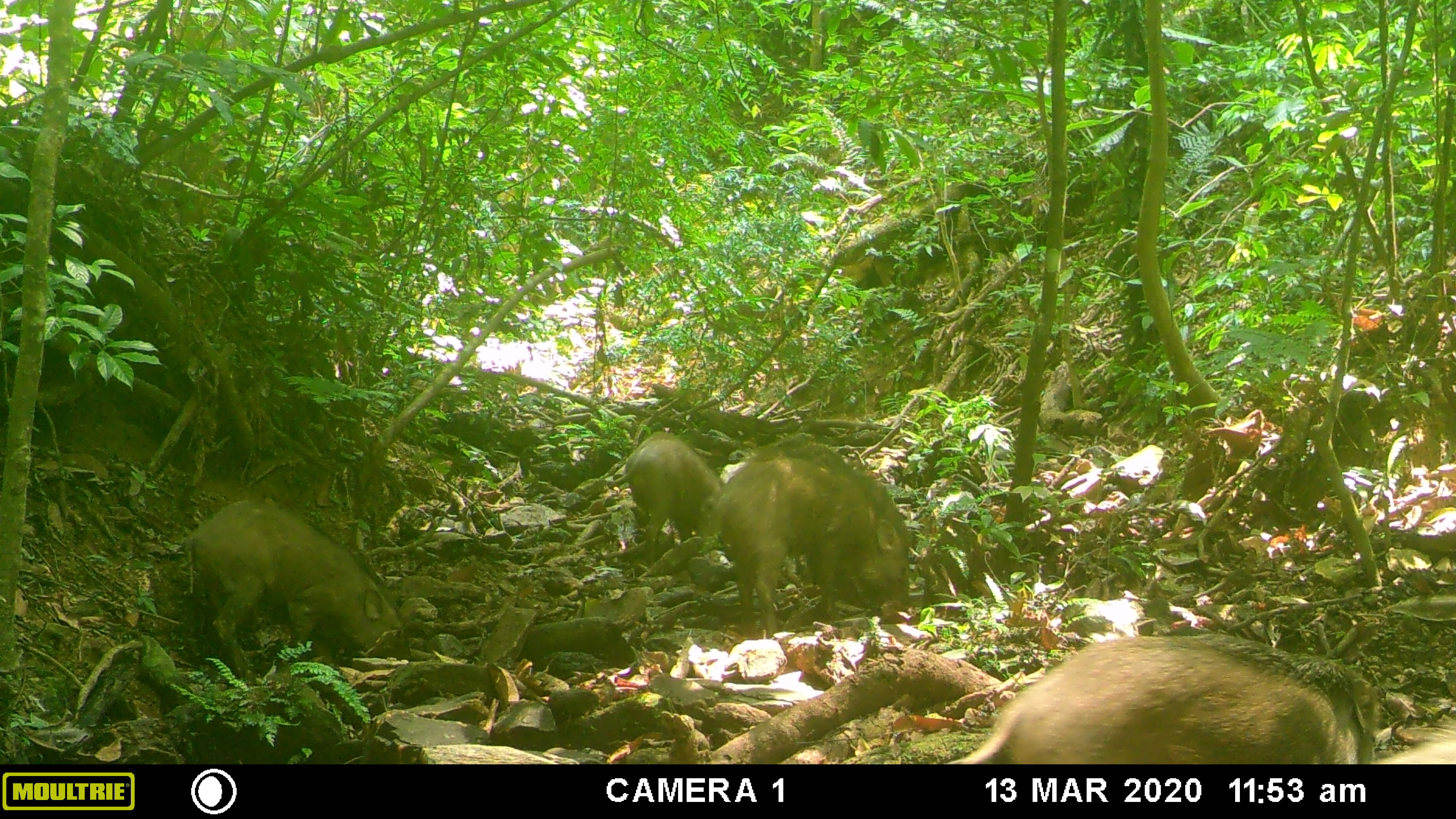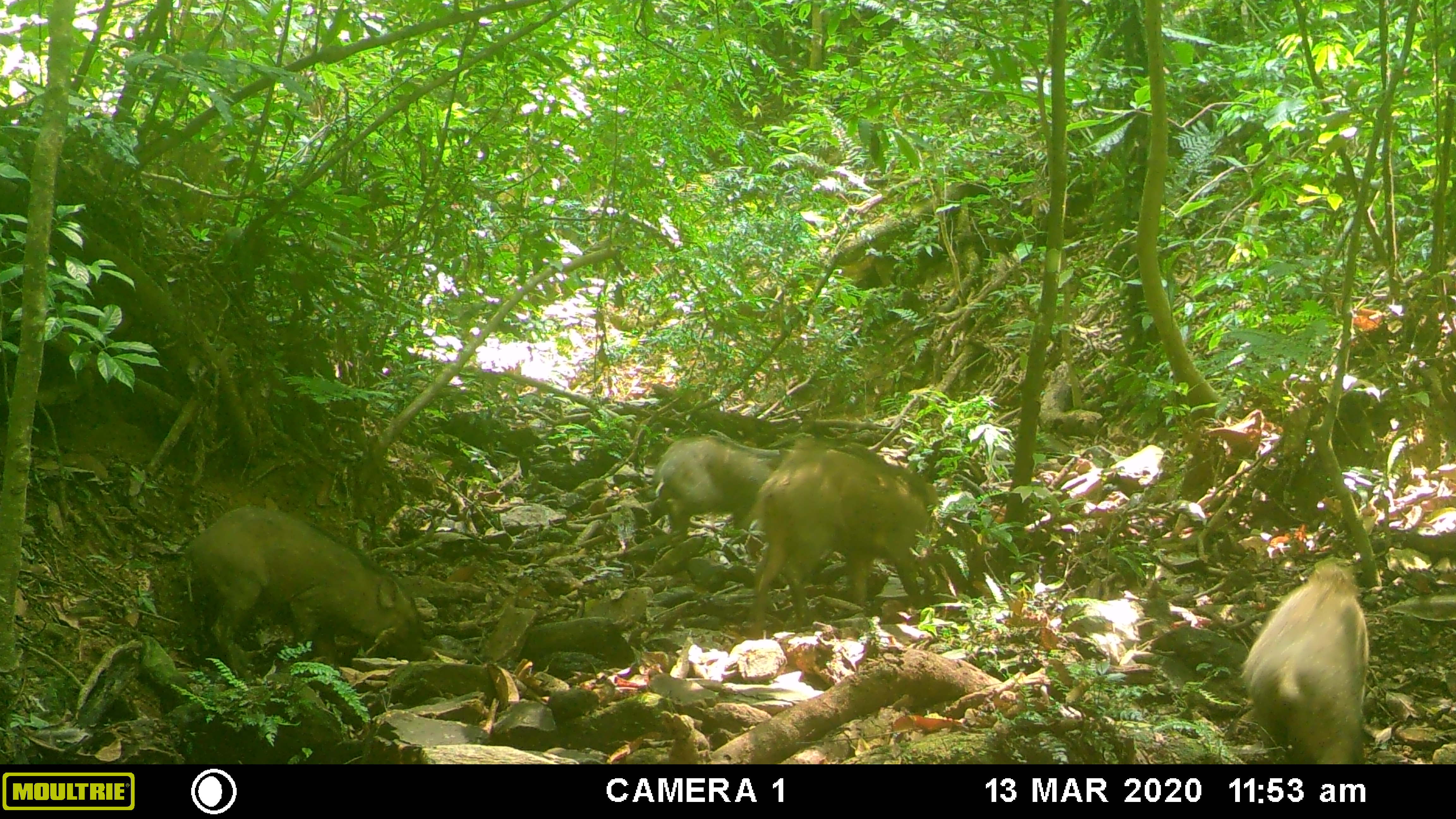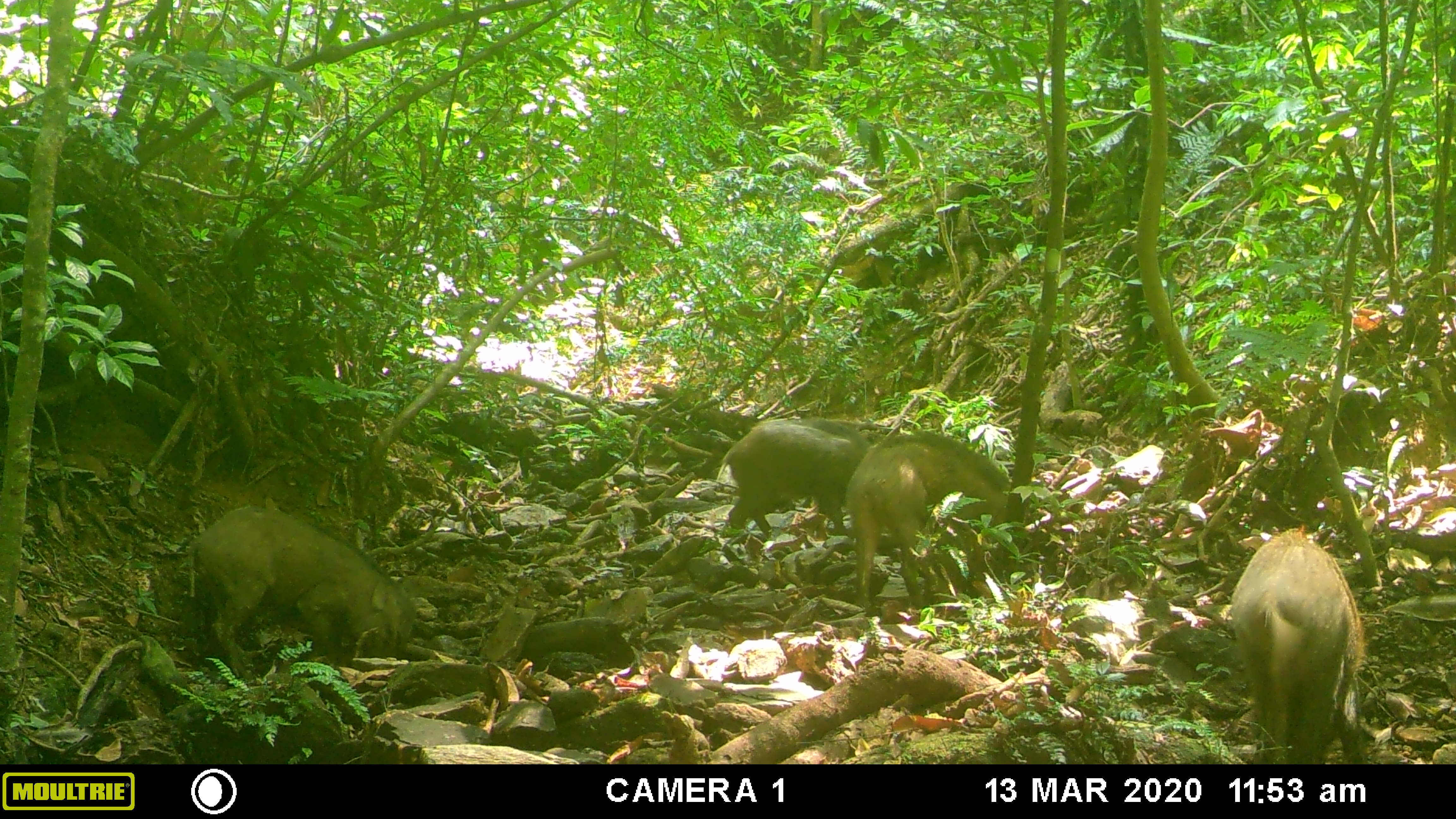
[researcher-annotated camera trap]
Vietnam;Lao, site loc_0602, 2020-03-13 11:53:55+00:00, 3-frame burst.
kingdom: Animalia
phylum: Chordata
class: Mammalia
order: Artiodactyla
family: Suidae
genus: Sus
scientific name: Sus scrofa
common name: eurasian wild pig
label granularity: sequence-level